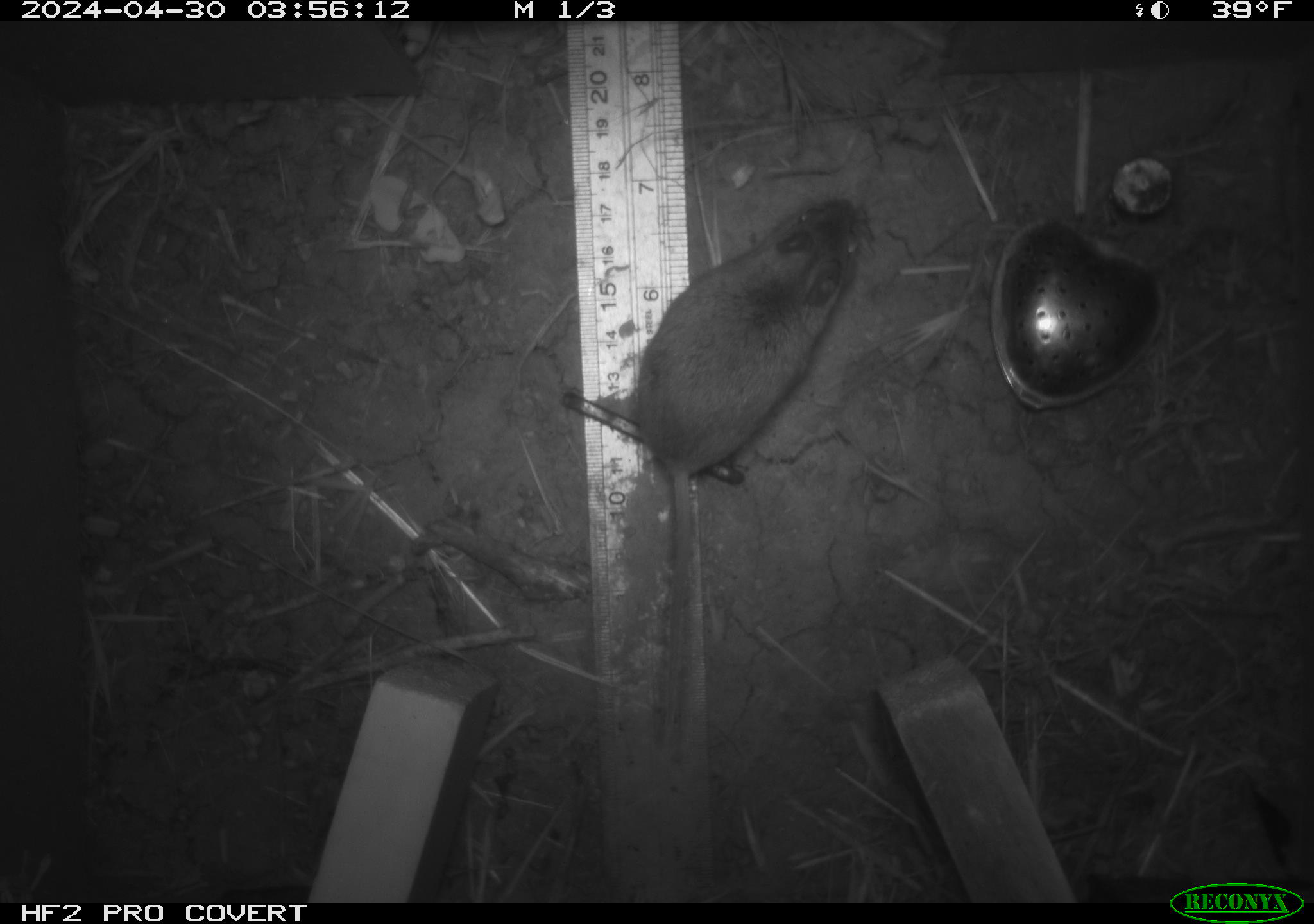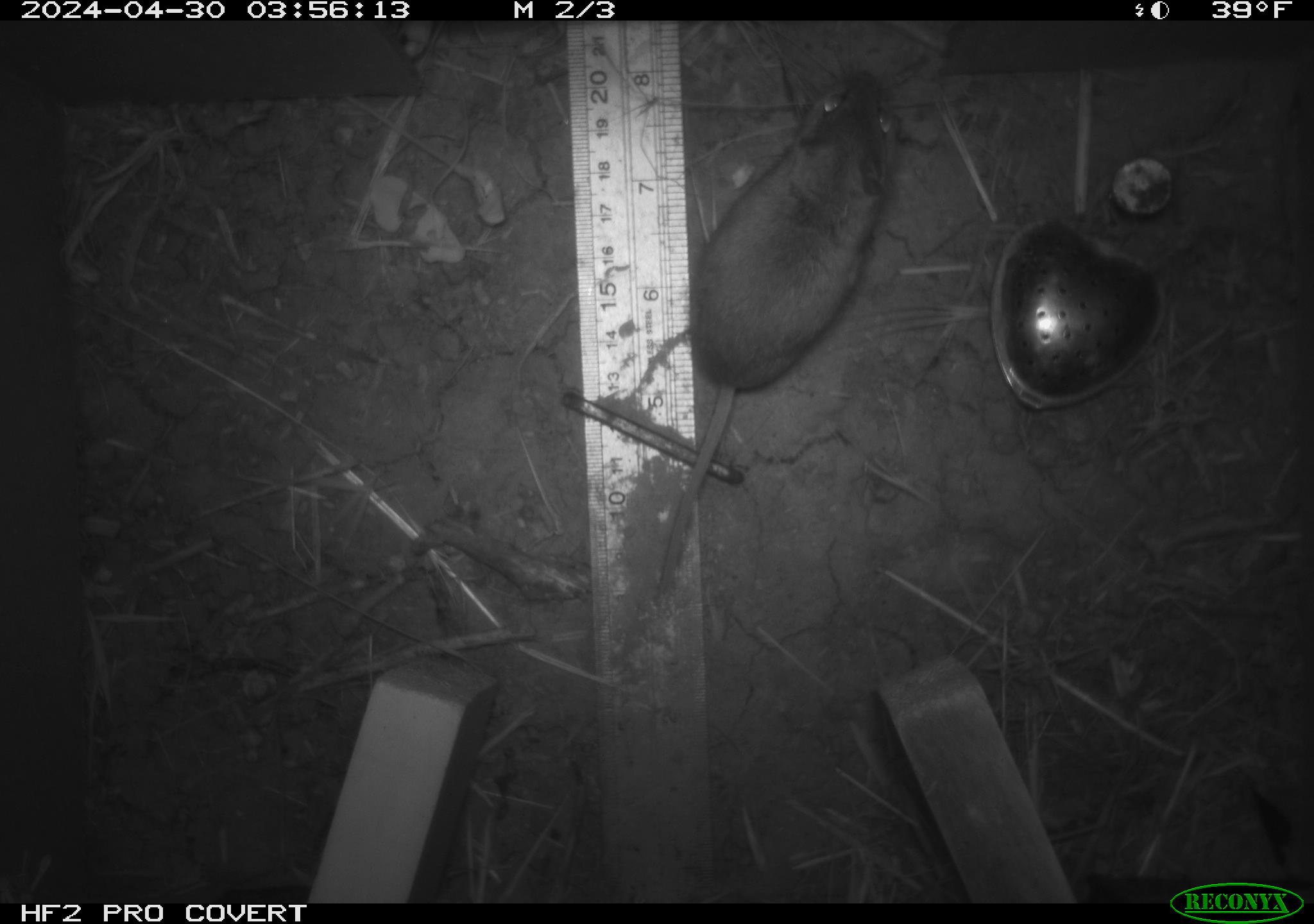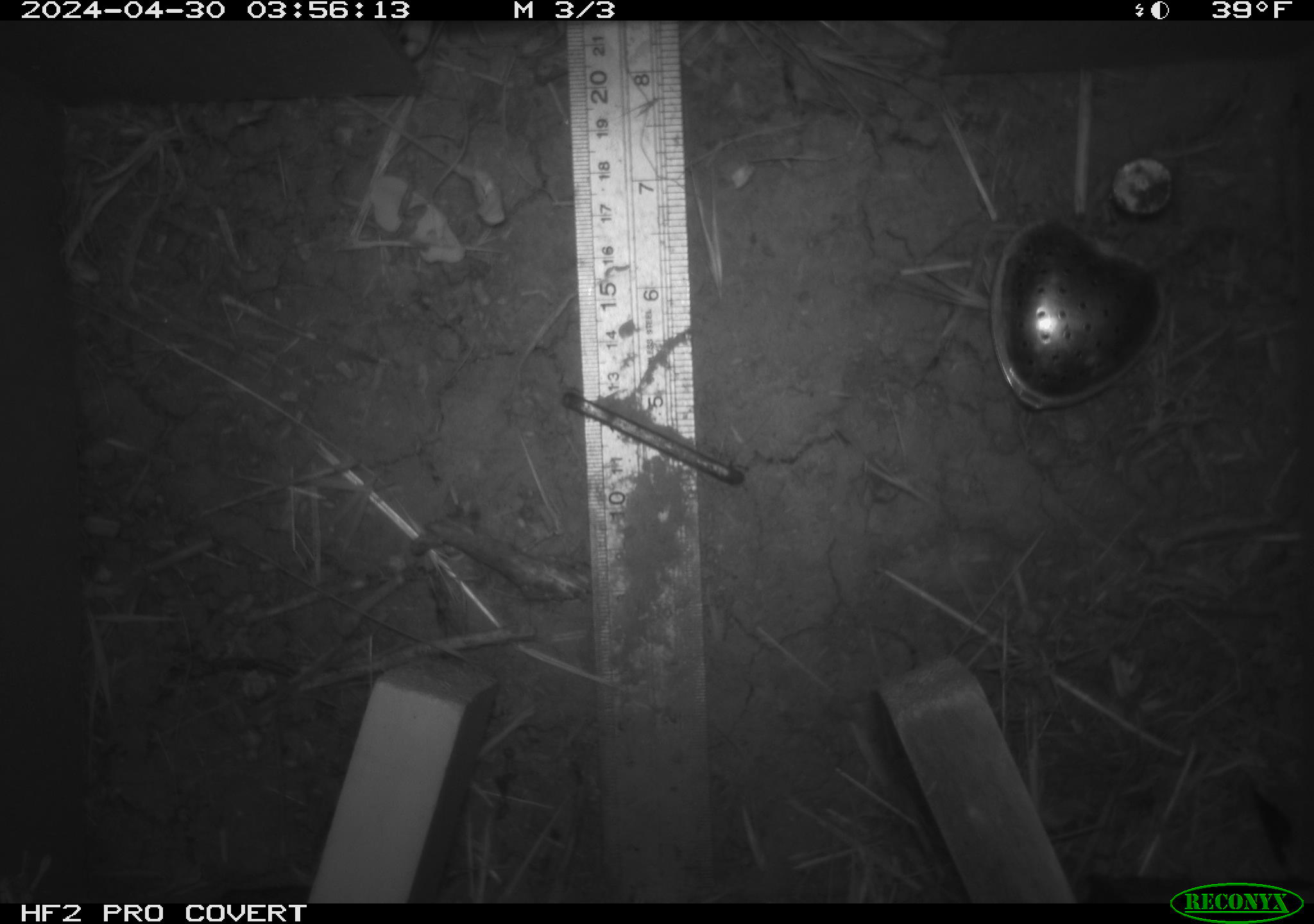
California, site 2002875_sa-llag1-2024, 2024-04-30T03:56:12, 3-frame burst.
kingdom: Animalia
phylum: Chordata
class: Mammalia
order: Rodentia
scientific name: Rodentia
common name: mouse species